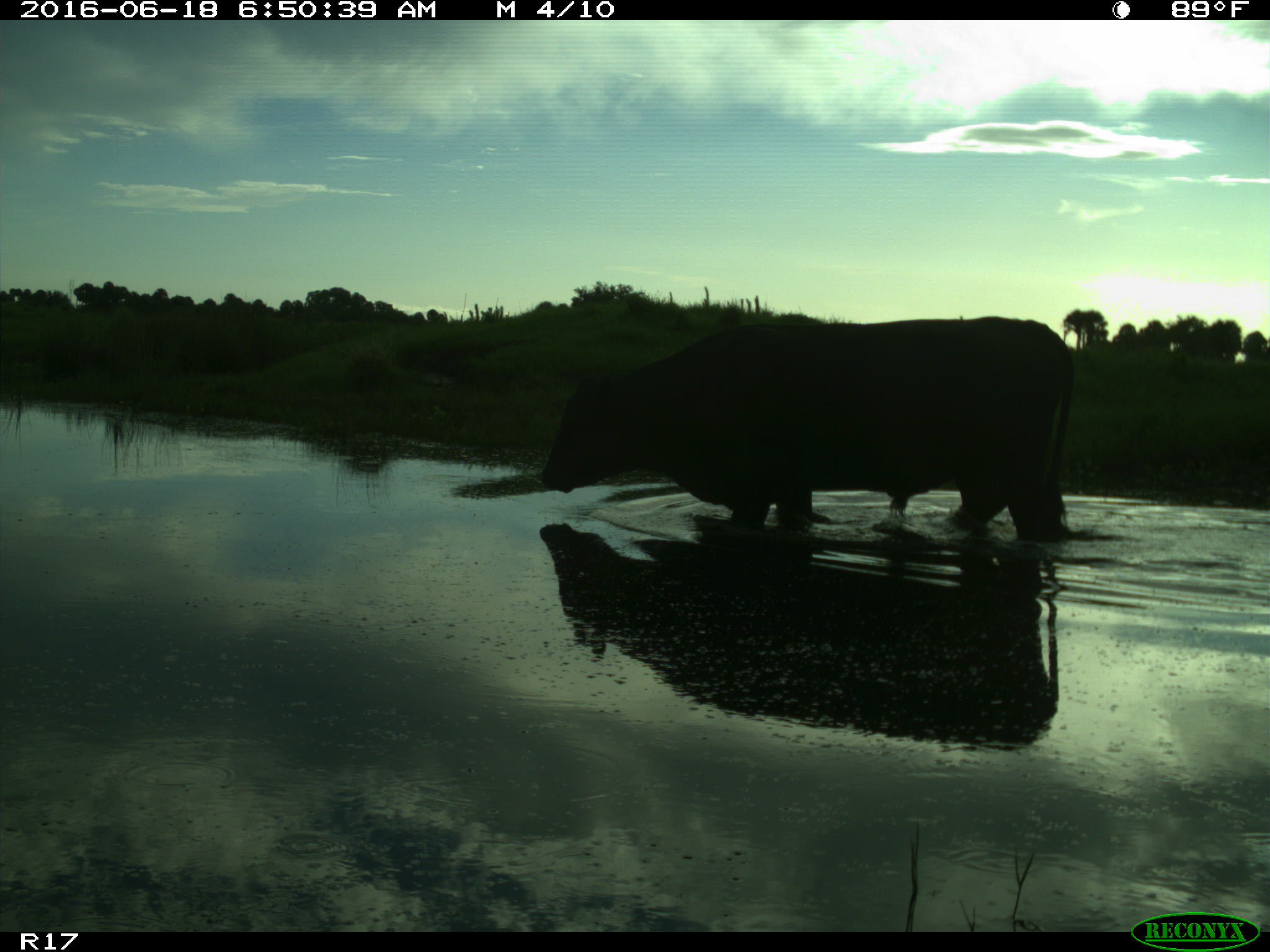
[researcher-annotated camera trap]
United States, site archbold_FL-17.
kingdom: Animalia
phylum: Chordata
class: Mammalia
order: Artiodactyla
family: Bovidae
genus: Bos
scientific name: Bos taurus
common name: domestic cow